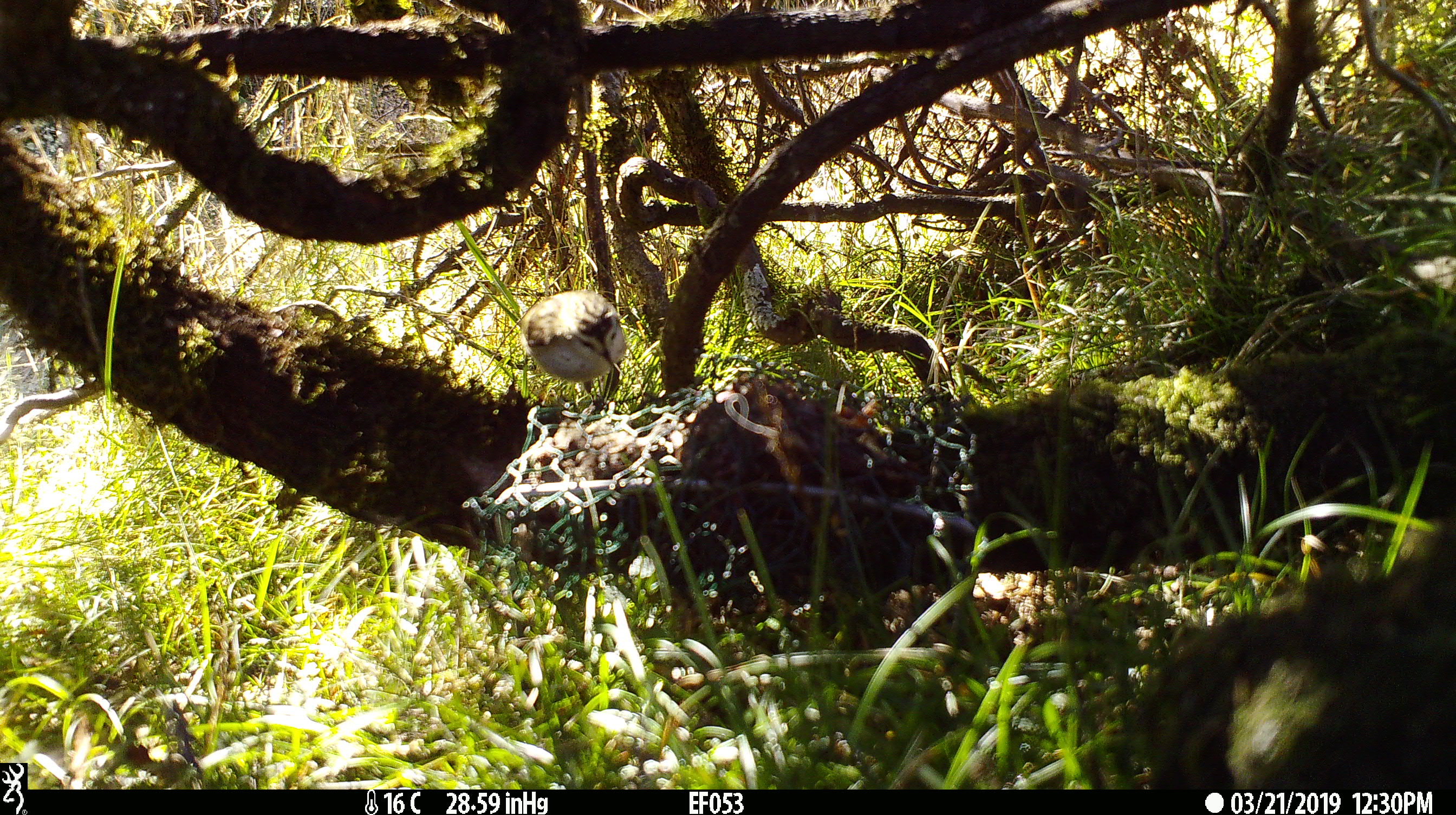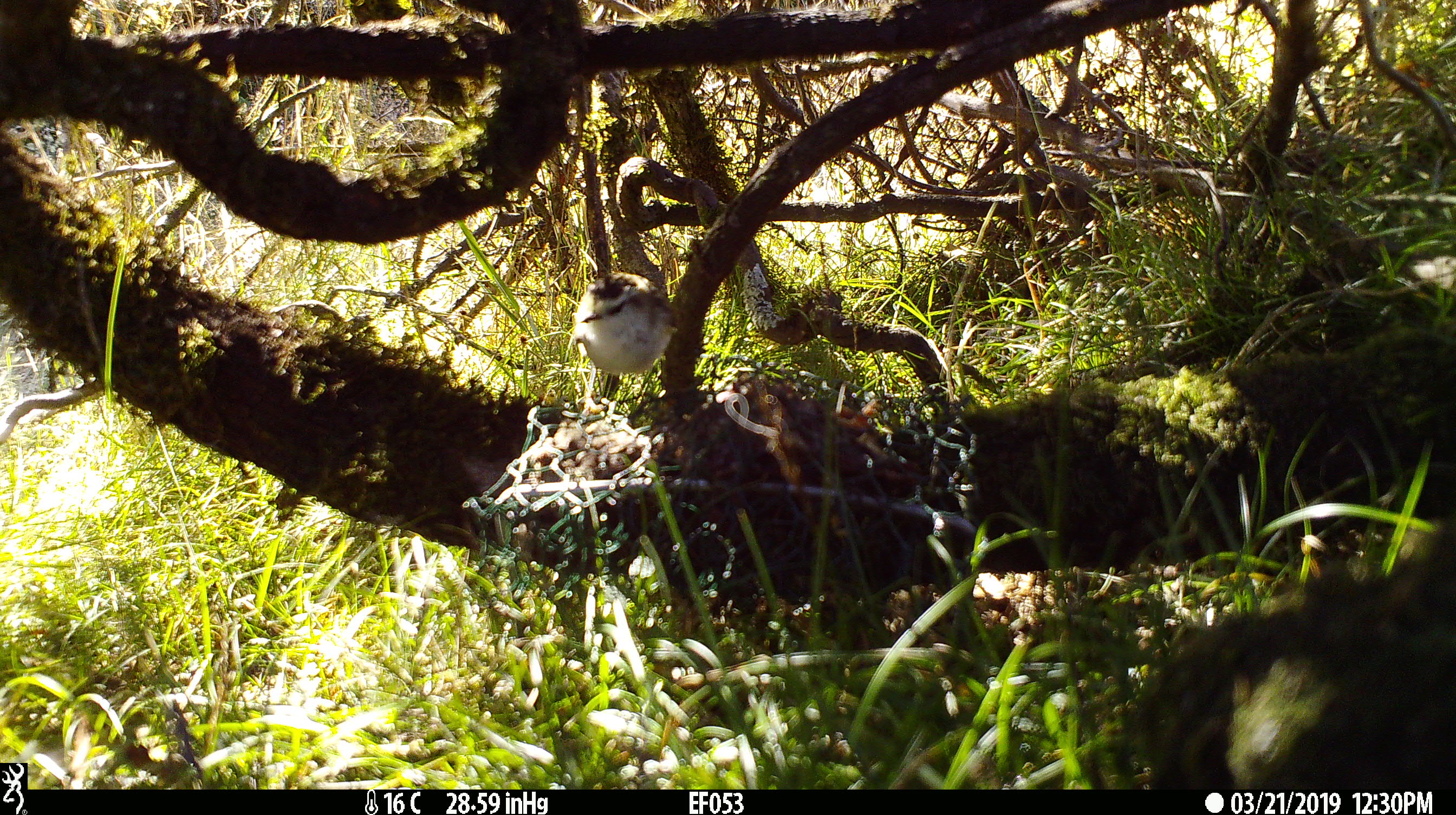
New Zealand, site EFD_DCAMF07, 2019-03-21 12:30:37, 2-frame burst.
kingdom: Animalia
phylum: Chordata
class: Aves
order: Passeriformes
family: Acanthisittidae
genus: Acanthisitta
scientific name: Acanthisitta chloris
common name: rifleman